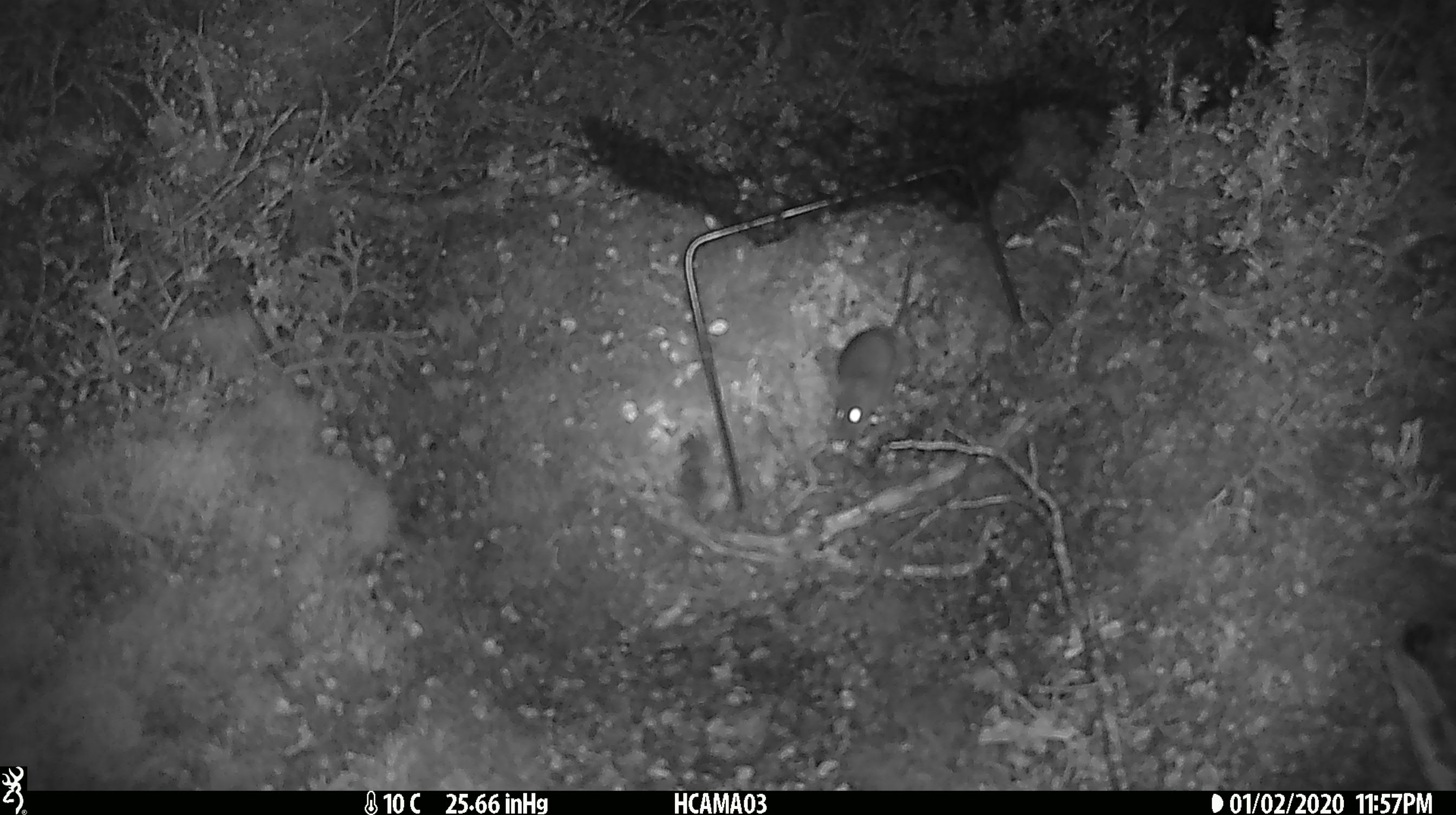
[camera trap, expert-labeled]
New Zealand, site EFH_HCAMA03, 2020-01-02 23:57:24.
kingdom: Animalia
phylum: Chordata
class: Mammalia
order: Rodentia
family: Muridae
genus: Mus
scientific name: Mus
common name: mouse